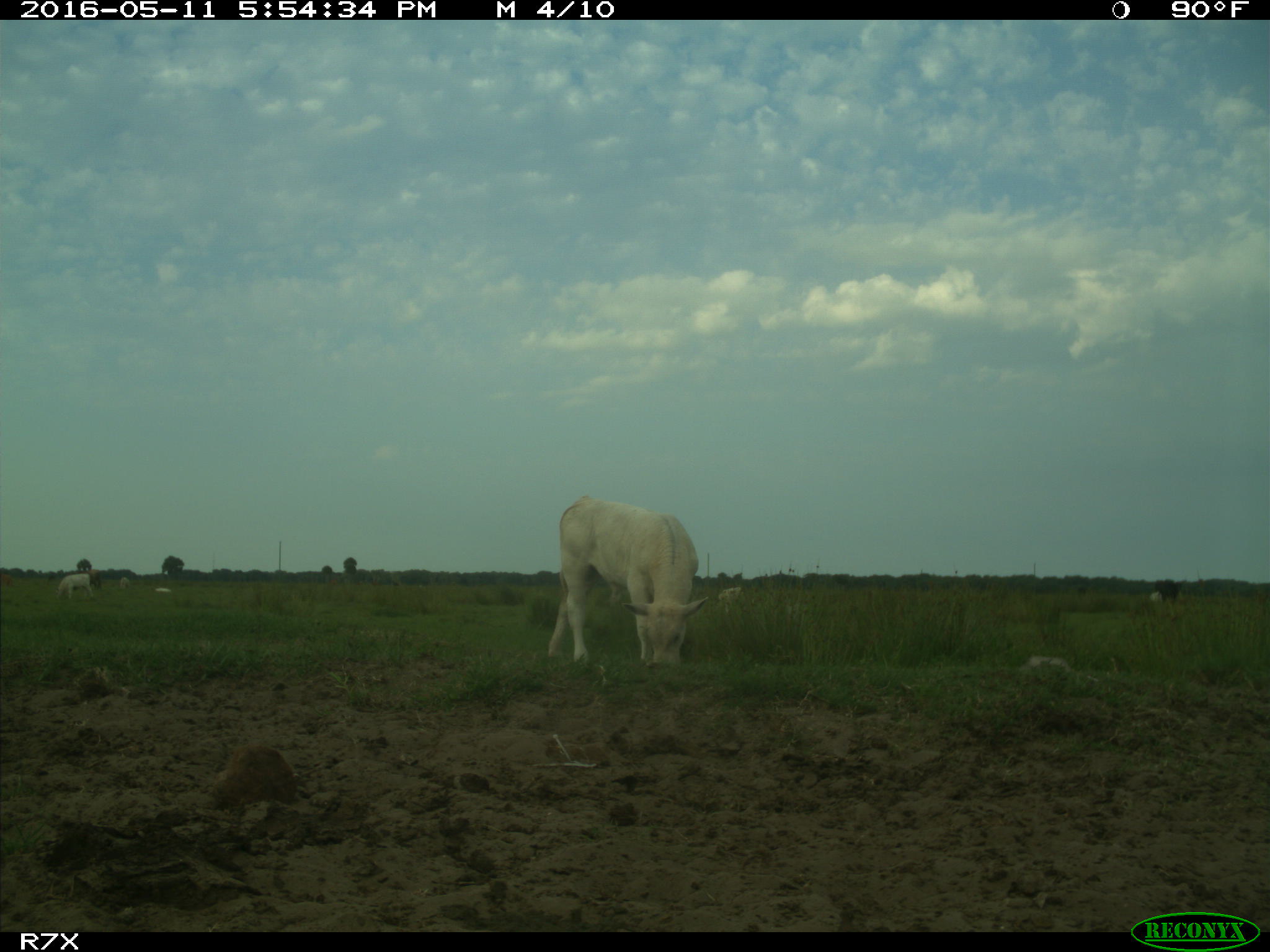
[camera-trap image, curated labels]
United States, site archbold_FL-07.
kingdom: Animalia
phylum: Chordata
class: Mammalia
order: Artiodactyla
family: Bovidae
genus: Bos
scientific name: Bos taurus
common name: domestic cow